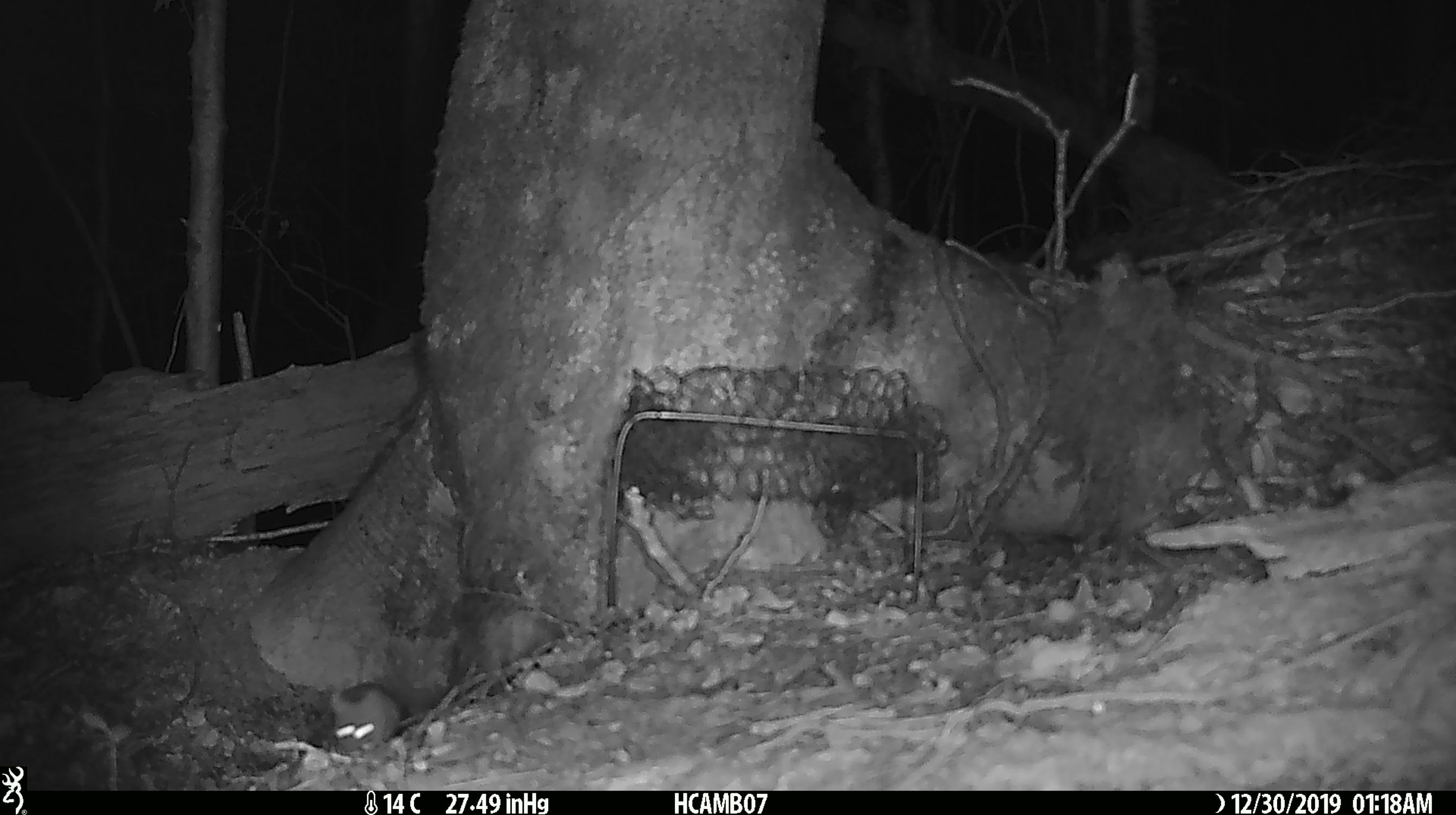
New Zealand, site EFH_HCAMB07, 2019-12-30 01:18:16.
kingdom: Animalia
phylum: Chordata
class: Mammalia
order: Rodentia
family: Muridae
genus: Mus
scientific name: Mus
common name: mouse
Mouse (Mus).